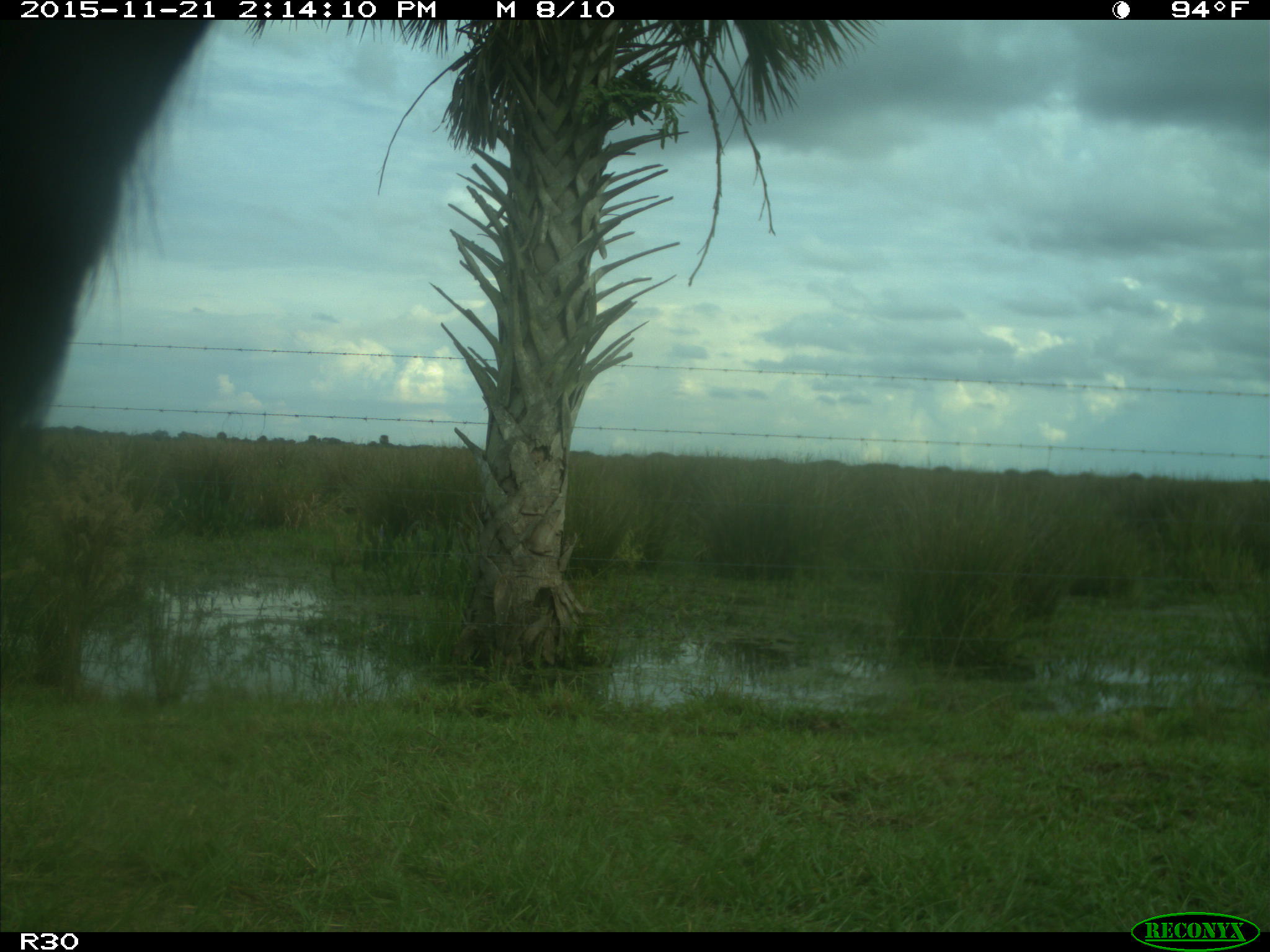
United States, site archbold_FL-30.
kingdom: Animalia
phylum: Chordata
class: Mammalia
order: Artiodactyla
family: Bovidae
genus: Bos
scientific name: Bos taurus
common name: domestic cow